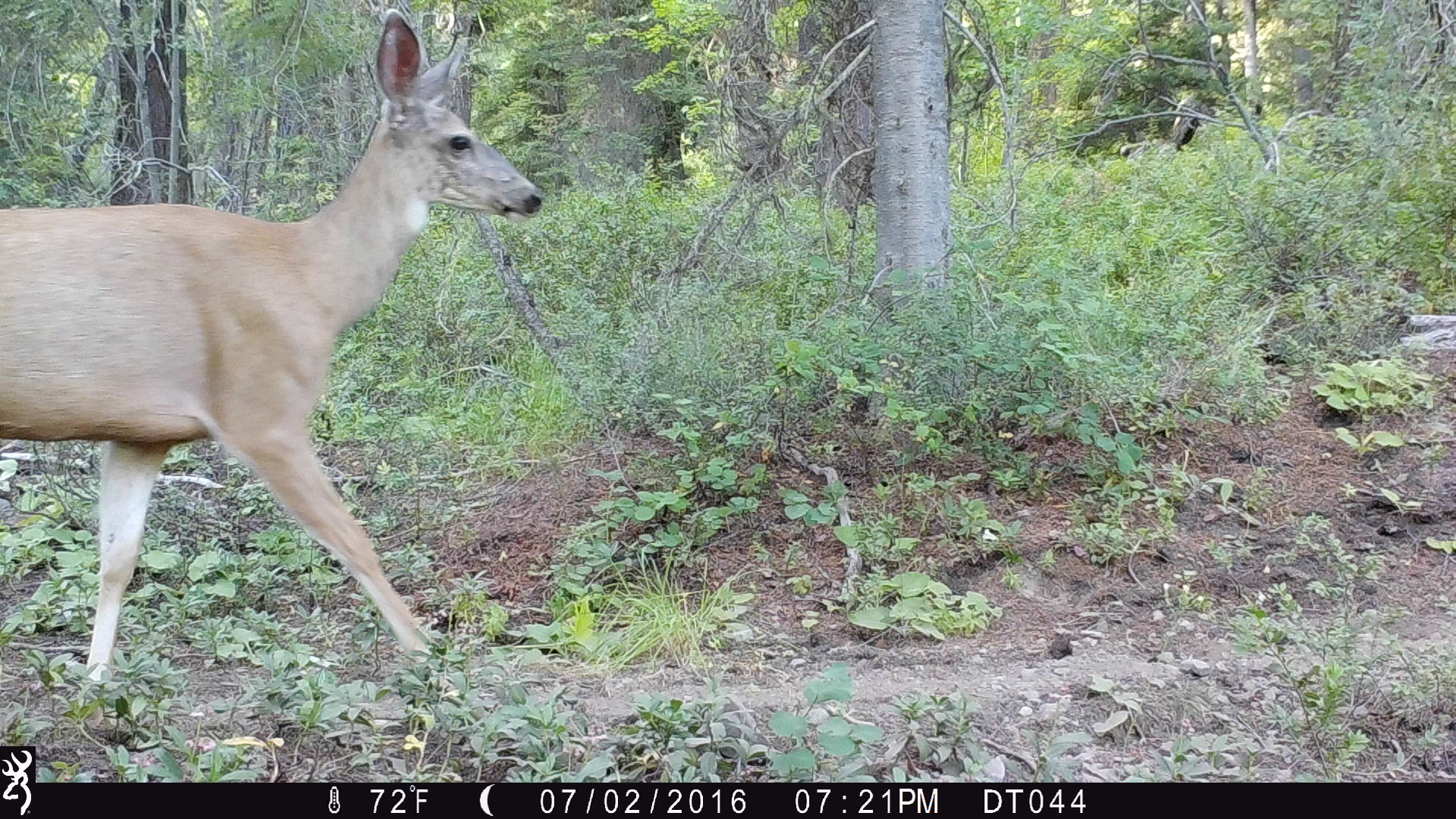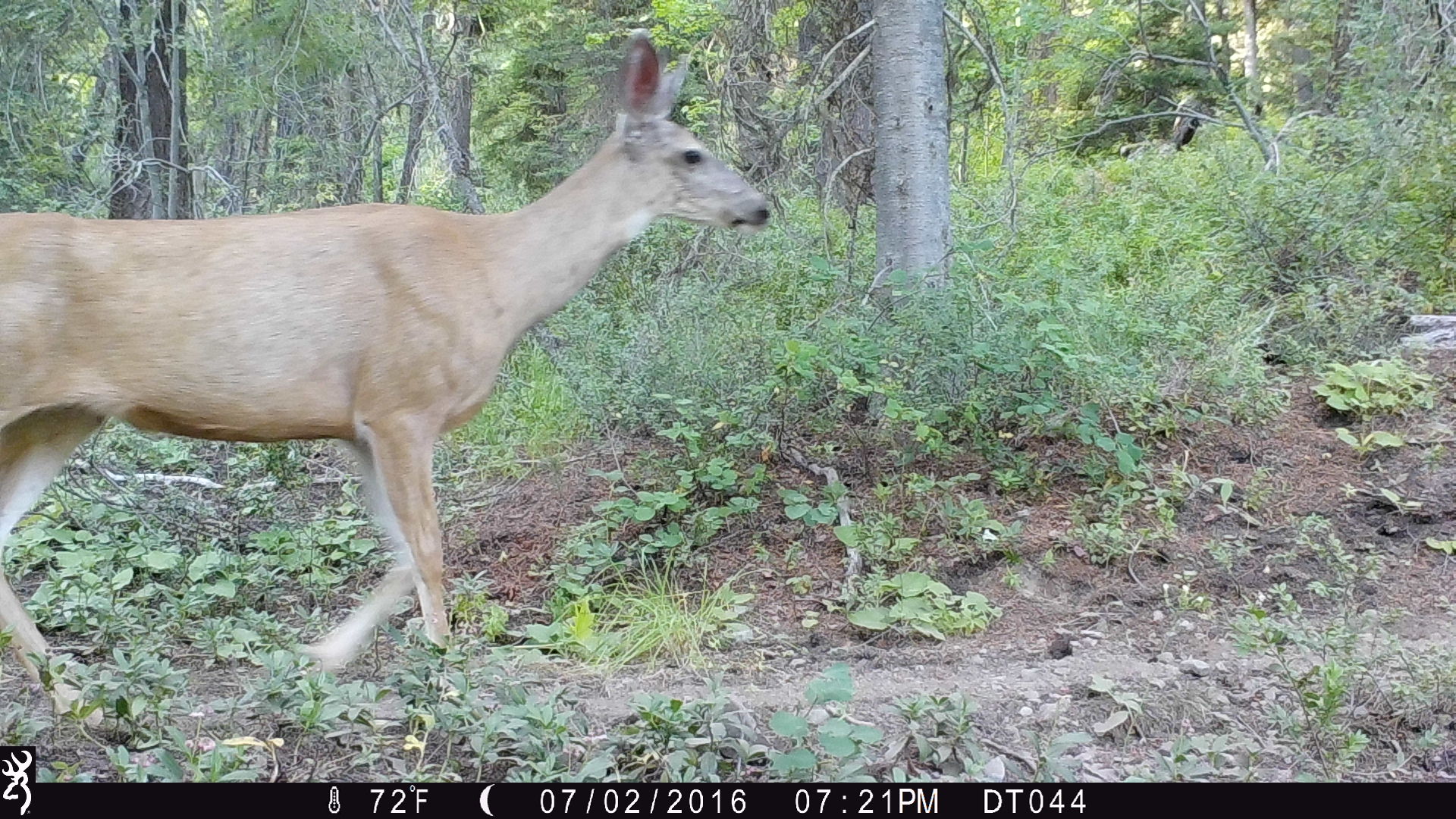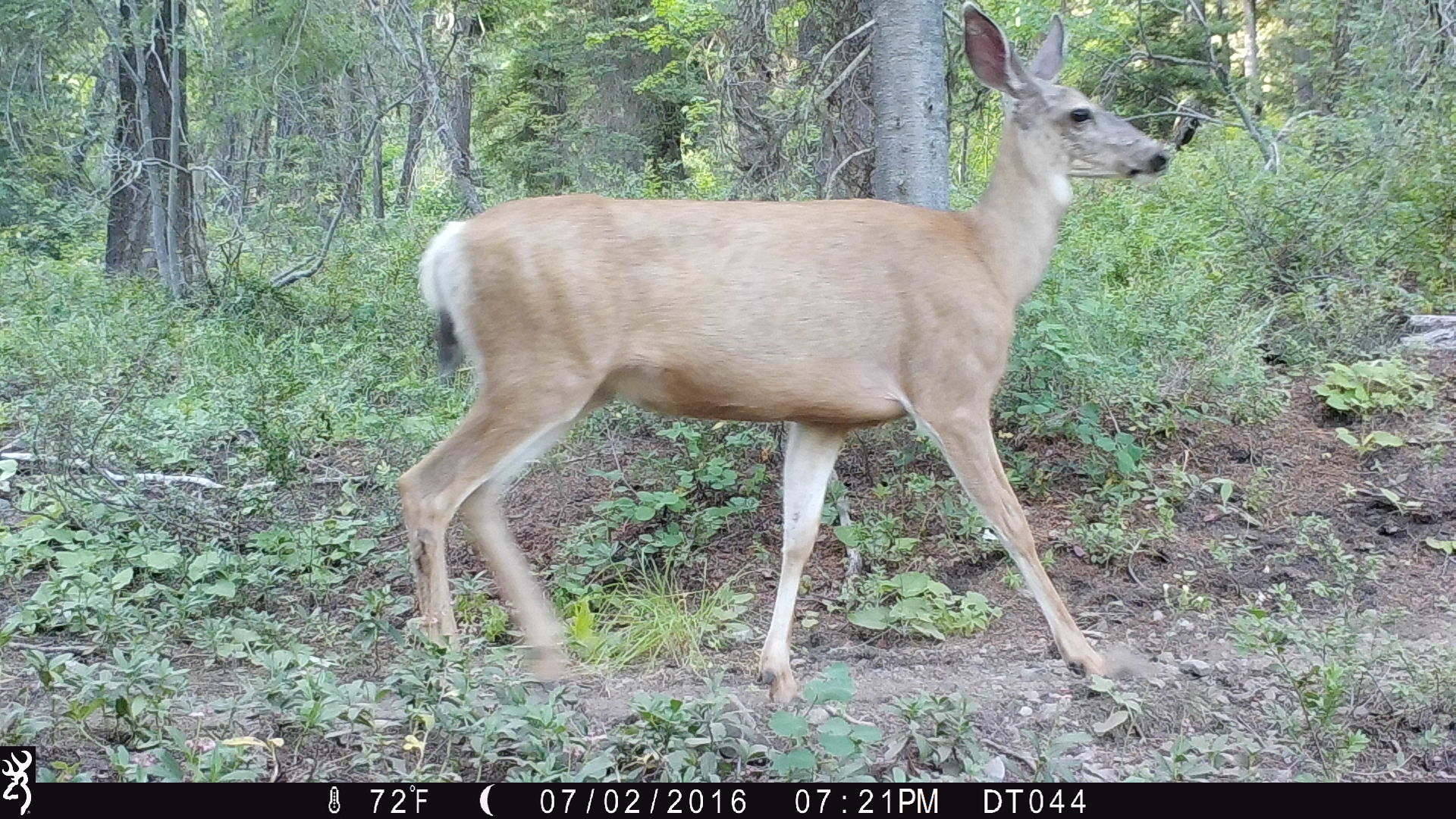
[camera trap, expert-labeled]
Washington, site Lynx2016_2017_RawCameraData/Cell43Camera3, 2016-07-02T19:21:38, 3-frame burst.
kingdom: Animalia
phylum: Chordata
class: Mammalia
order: Artiodactyla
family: Cervidae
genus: Odocoileus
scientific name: Odocoileus hemionus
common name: mule deer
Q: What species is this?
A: Odocoileus hemionus (mule deer).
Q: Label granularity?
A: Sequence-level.